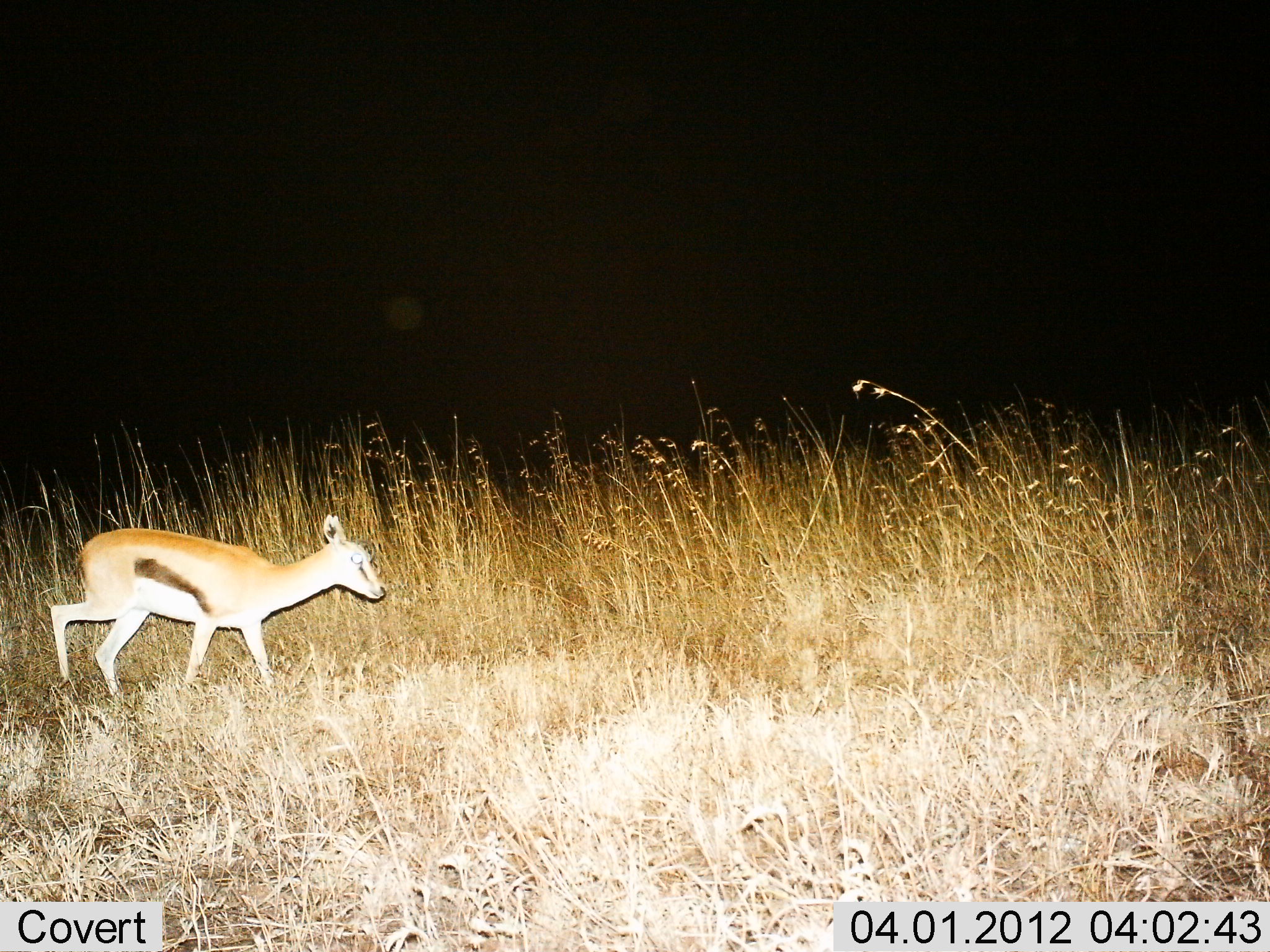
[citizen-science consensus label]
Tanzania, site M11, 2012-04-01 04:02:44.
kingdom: Animalia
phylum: Chordata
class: Mammalia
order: Artiodactyla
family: Bovidae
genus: Eudorcas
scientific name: Eudorcas thomsonii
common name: thomson's gazelle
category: gazellethomsons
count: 1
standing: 5%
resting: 0%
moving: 100%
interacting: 0%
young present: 41%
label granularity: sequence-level